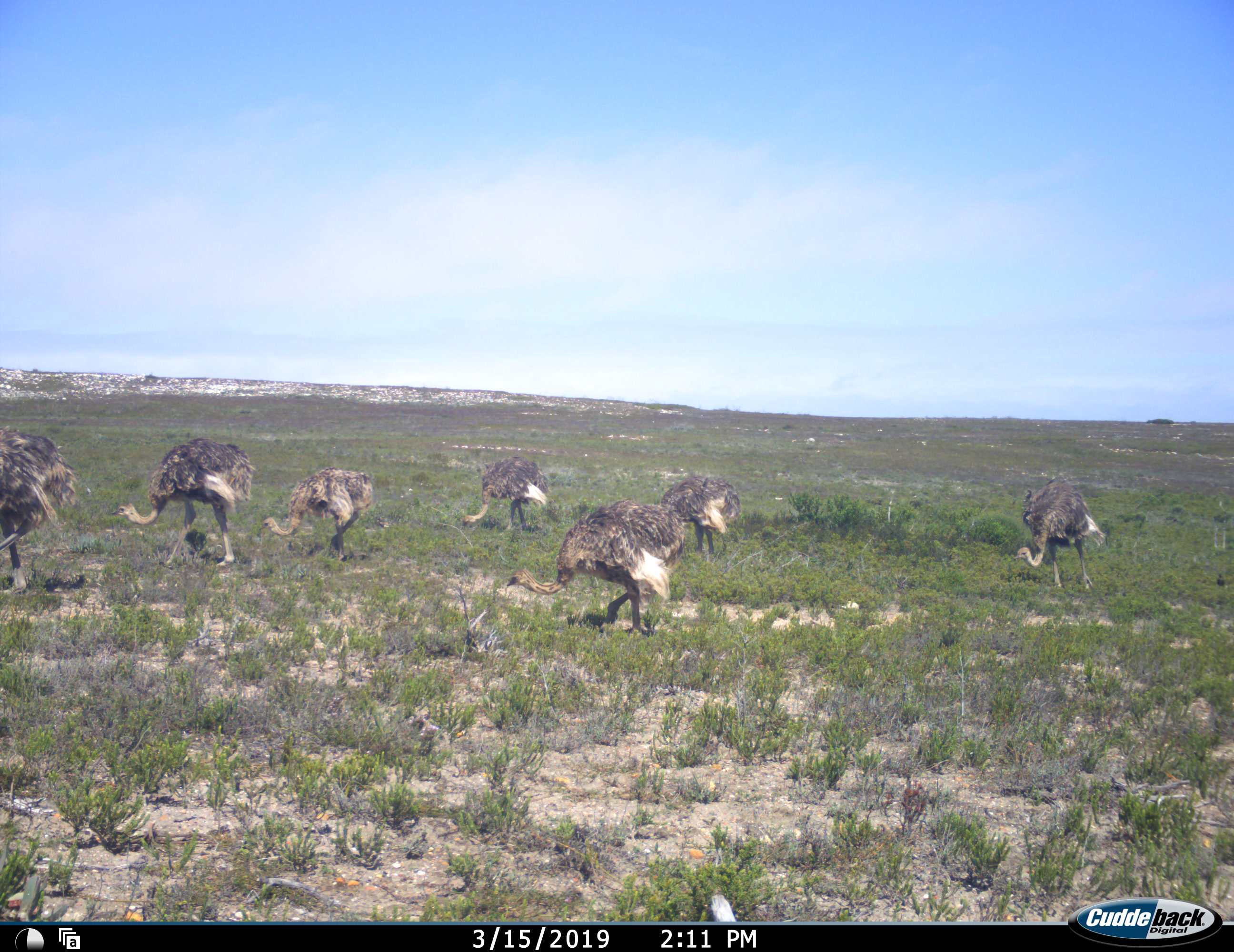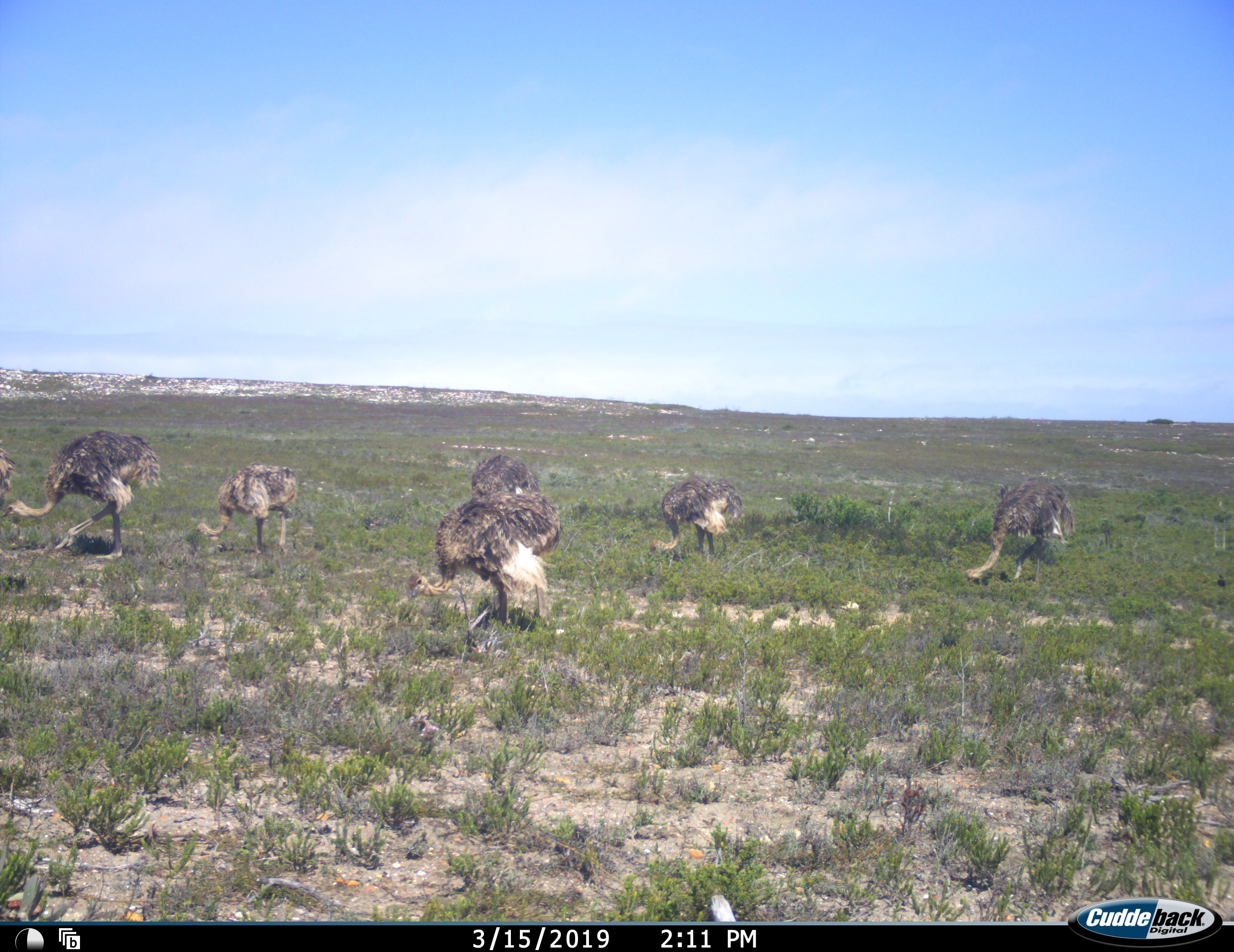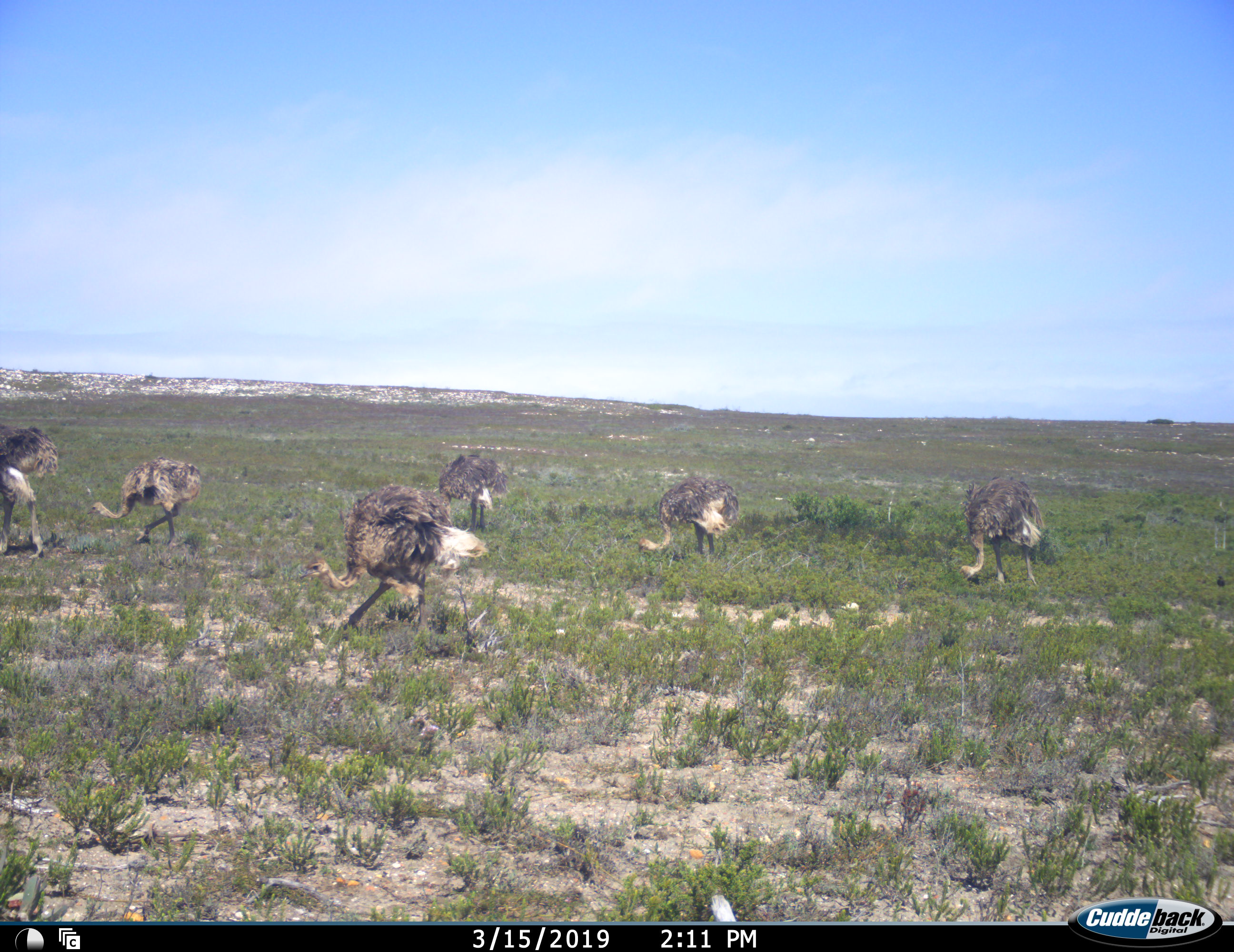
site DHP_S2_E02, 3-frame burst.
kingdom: Animalia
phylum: Chordata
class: Aves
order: Struthioniformes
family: Struthionidae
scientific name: Struthionidae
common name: ostrich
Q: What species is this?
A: Ostrich (Struthionidae).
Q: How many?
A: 7.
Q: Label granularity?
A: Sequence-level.